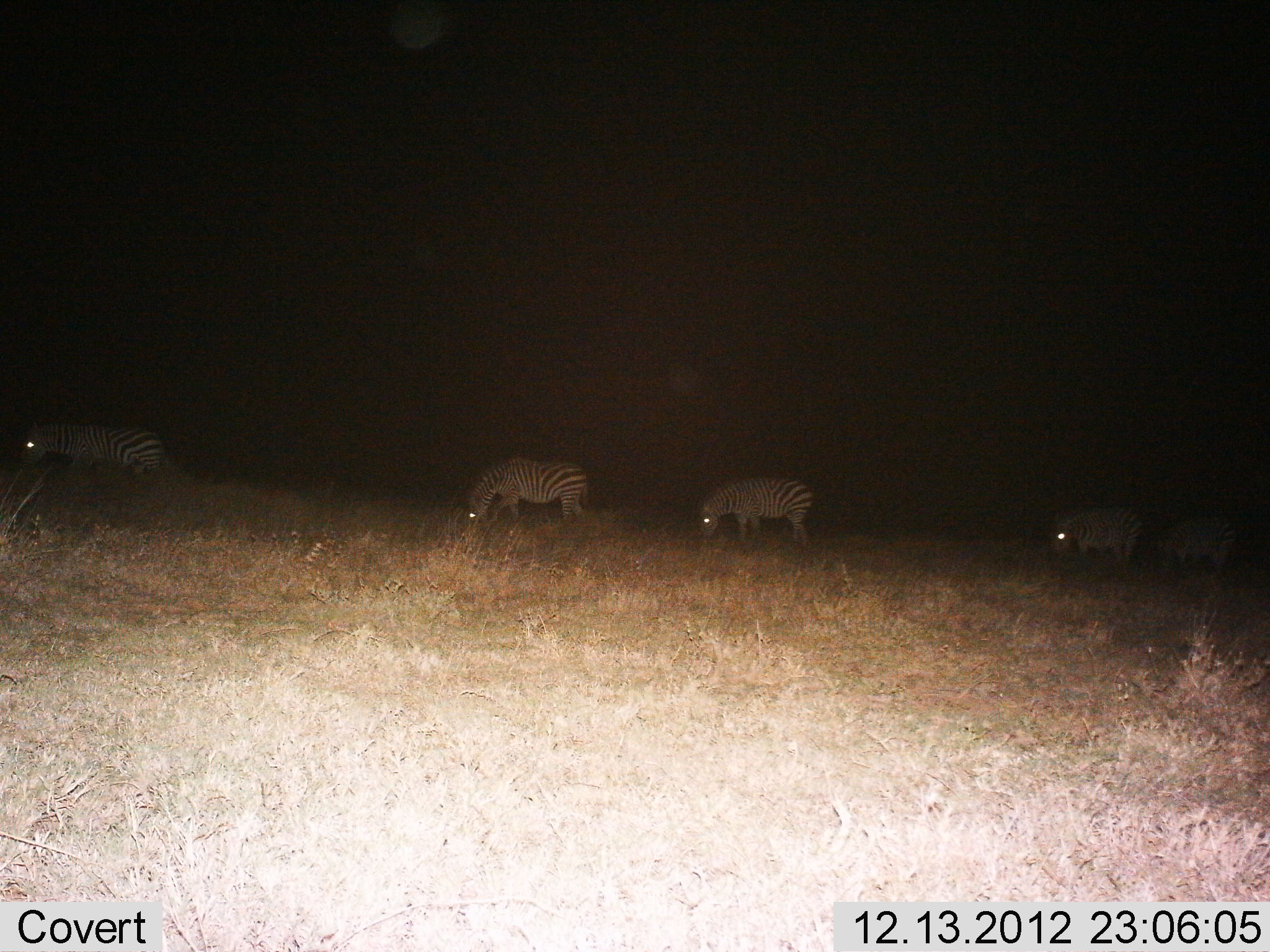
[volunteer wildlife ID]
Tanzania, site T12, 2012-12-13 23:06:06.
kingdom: Animalia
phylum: Chordata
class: Mammalia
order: Perissodactyla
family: Equidae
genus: Equus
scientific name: Equus quagga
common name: plains zebra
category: zebra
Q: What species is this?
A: Zebra (plains zebra) (Equus quagga).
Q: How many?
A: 5.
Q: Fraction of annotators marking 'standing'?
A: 40%.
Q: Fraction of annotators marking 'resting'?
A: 0%.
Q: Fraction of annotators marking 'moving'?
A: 10%.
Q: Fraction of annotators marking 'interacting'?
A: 0%.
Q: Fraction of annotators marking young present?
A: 0%.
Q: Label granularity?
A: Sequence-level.